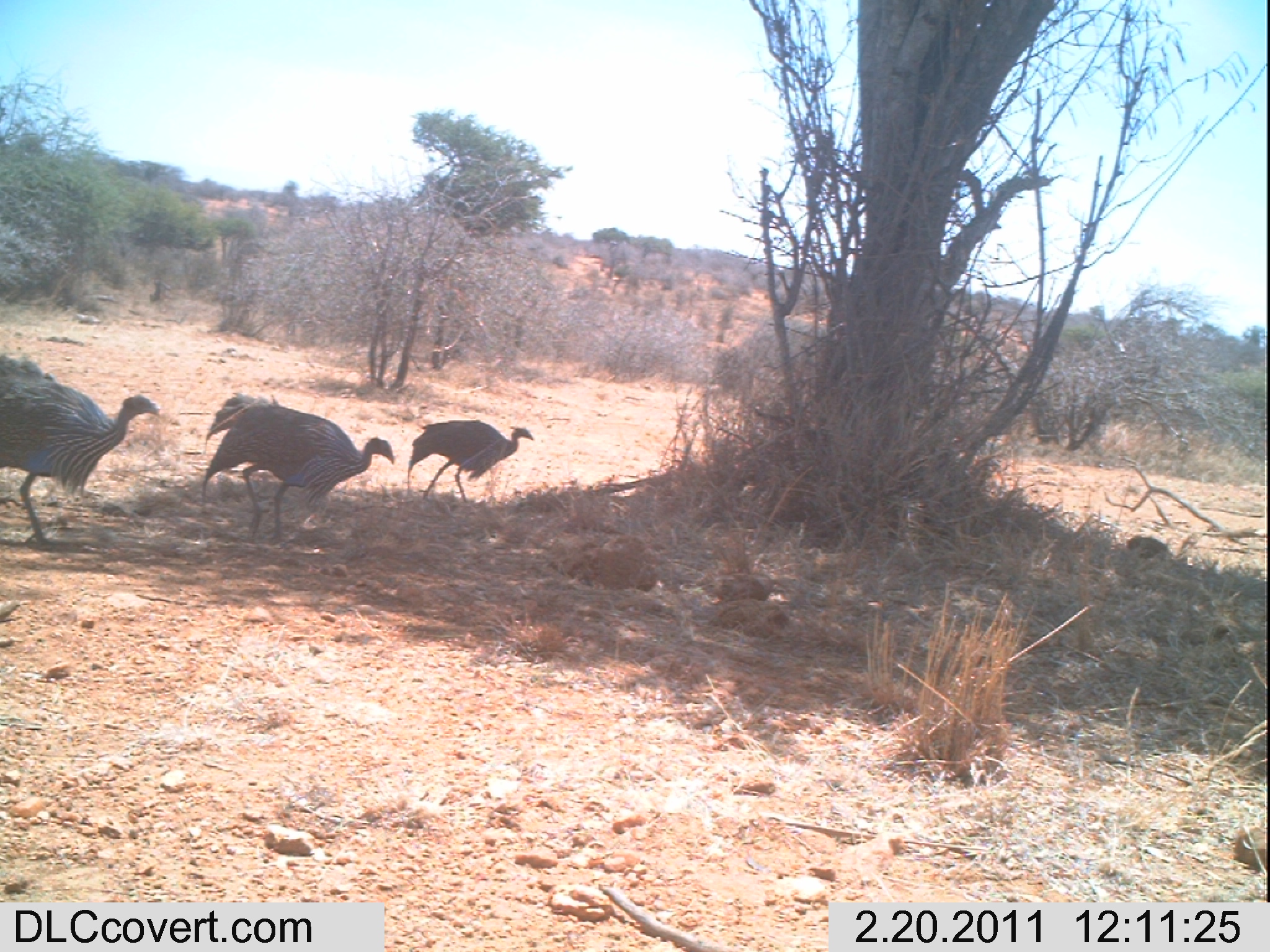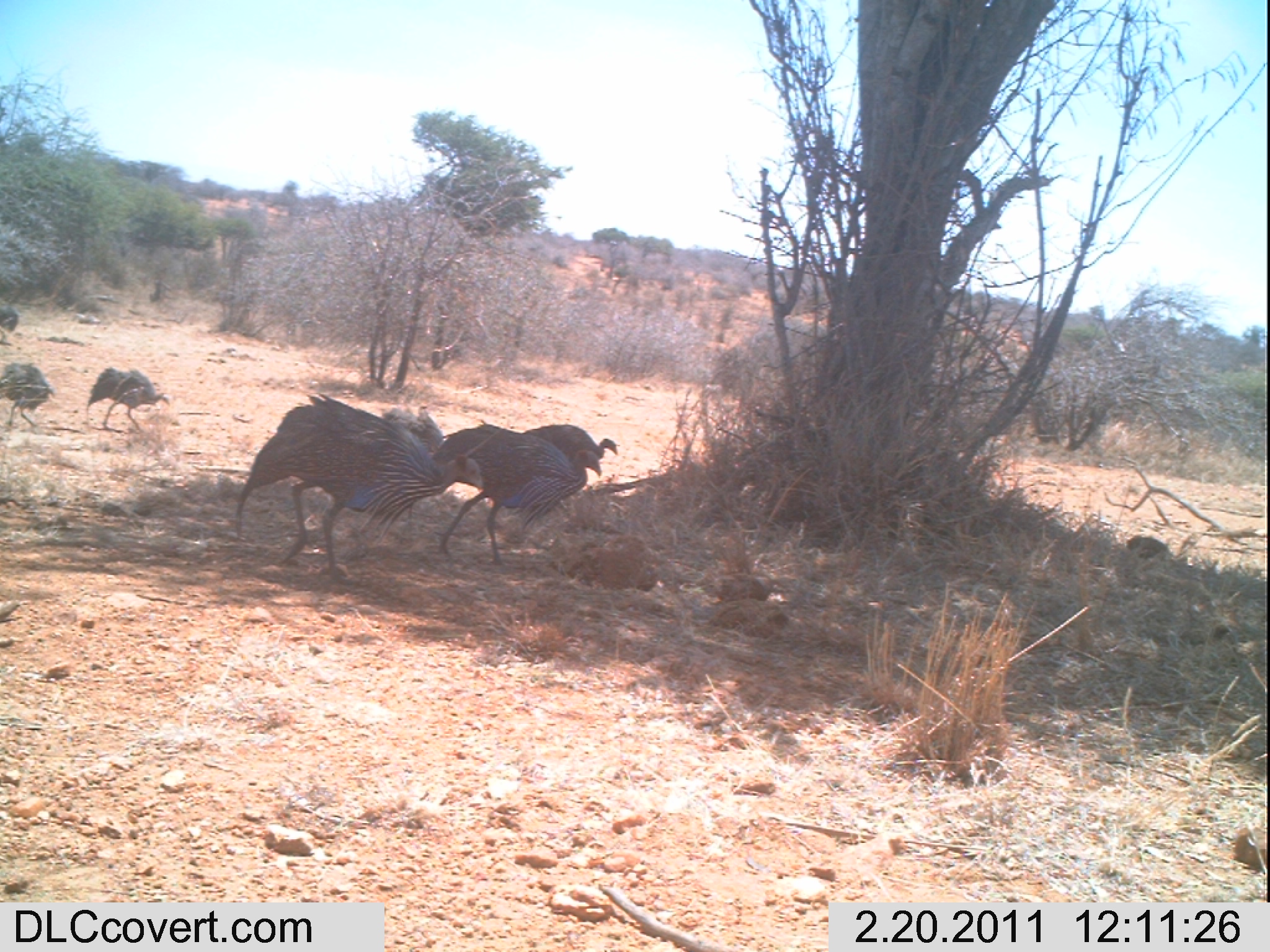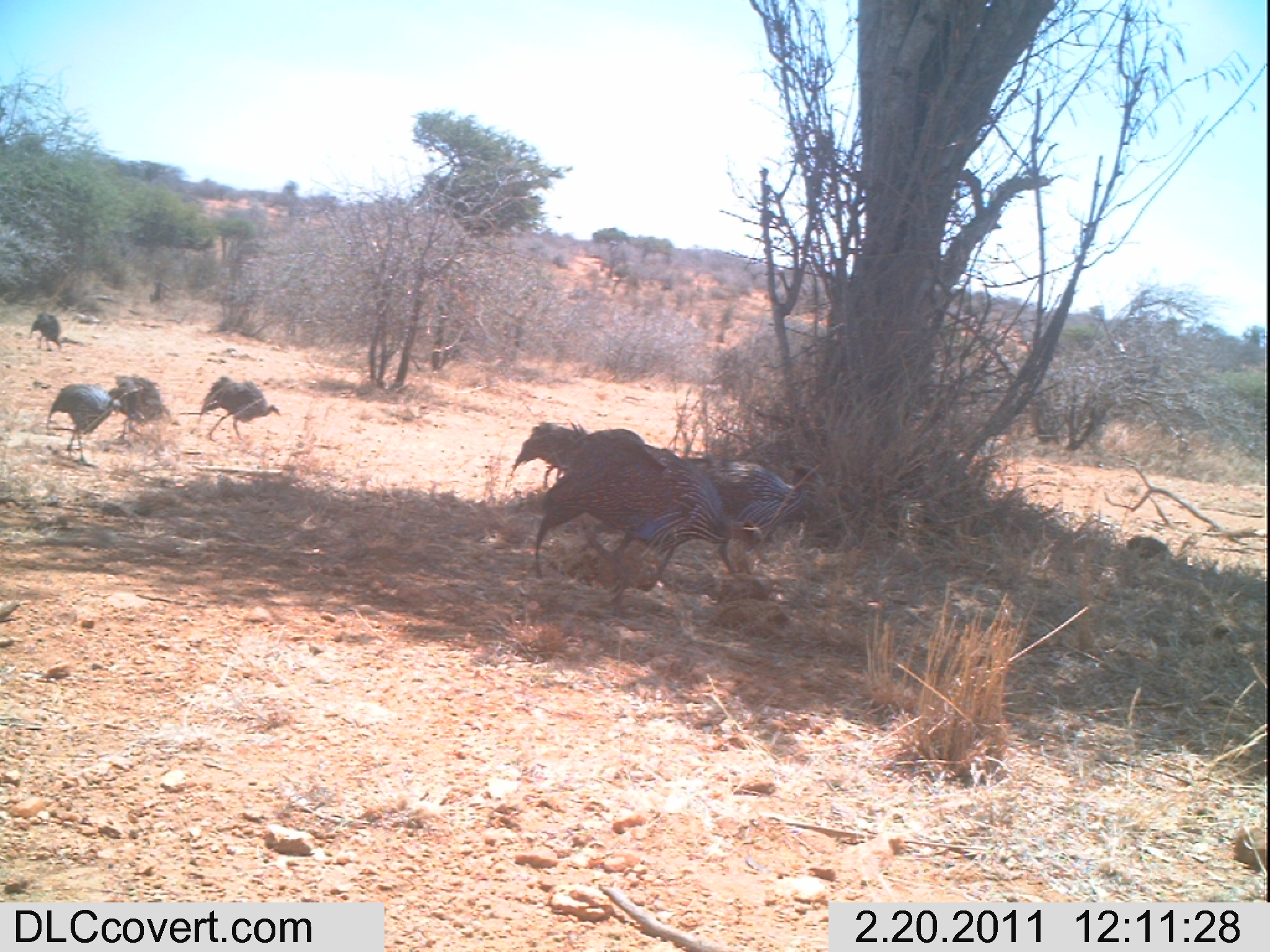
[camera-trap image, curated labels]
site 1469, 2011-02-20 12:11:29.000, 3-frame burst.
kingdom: Animalia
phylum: Chordata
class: Aves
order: Galliformes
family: Numididae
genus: Acryllium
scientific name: Acryllium vulturinum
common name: vulturine guineafowl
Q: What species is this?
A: Acryllium vulturinum (vulturine guineafowl).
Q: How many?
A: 3.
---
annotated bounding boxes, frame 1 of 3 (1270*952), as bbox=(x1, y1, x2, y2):
acryllium vulturinum: bbox=(0, 351, 162, 545); bbox=(201, 391, 395, 548); bbox=(407, 418, 534, 505)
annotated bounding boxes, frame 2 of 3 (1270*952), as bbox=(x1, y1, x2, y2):
acryllium vulturinum: bbox=(235, 390, 483, 577); bbox=(432, 421, 602, 565); bbox=(85, 365, 171, 435); bbox=(0, 362, 56, 427); bbox=(522, 423, 618, 460); bbox=(379, 403, 444, 451); bbox=(0, 306, 20, 345)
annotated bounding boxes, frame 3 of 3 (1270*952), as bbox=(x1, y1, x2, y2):
acryllium vulturinum: bbox=(533, 428, 768, 607); bbox=(688, 453, 825, 575); bbox=(46, 382, 121, 469); bbox=(199, 374, 282, 444); bbox=(506, 420, 588, 487); bbox=(108, 372, 171, 439); bbox=(30, 312, 62, 351)